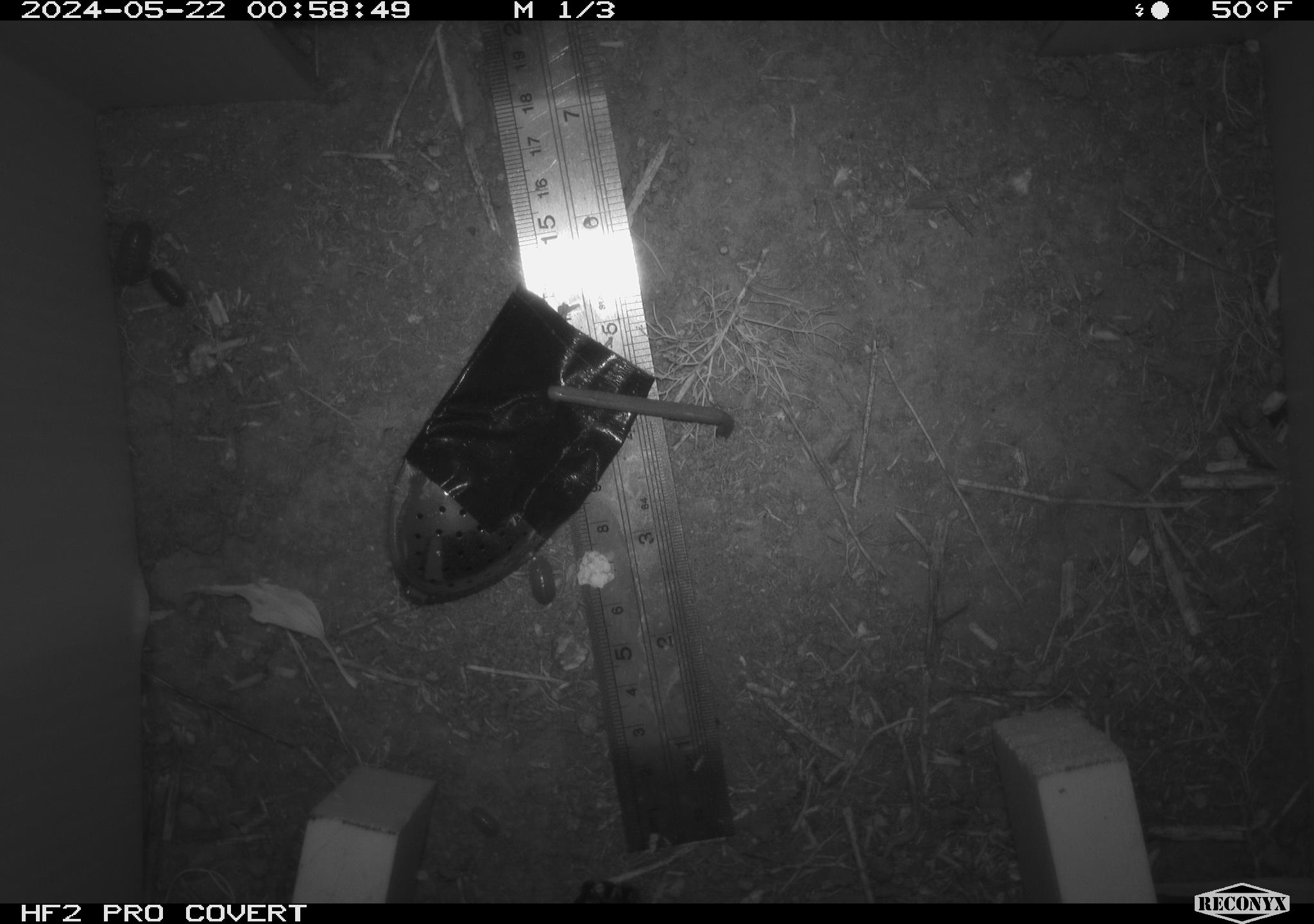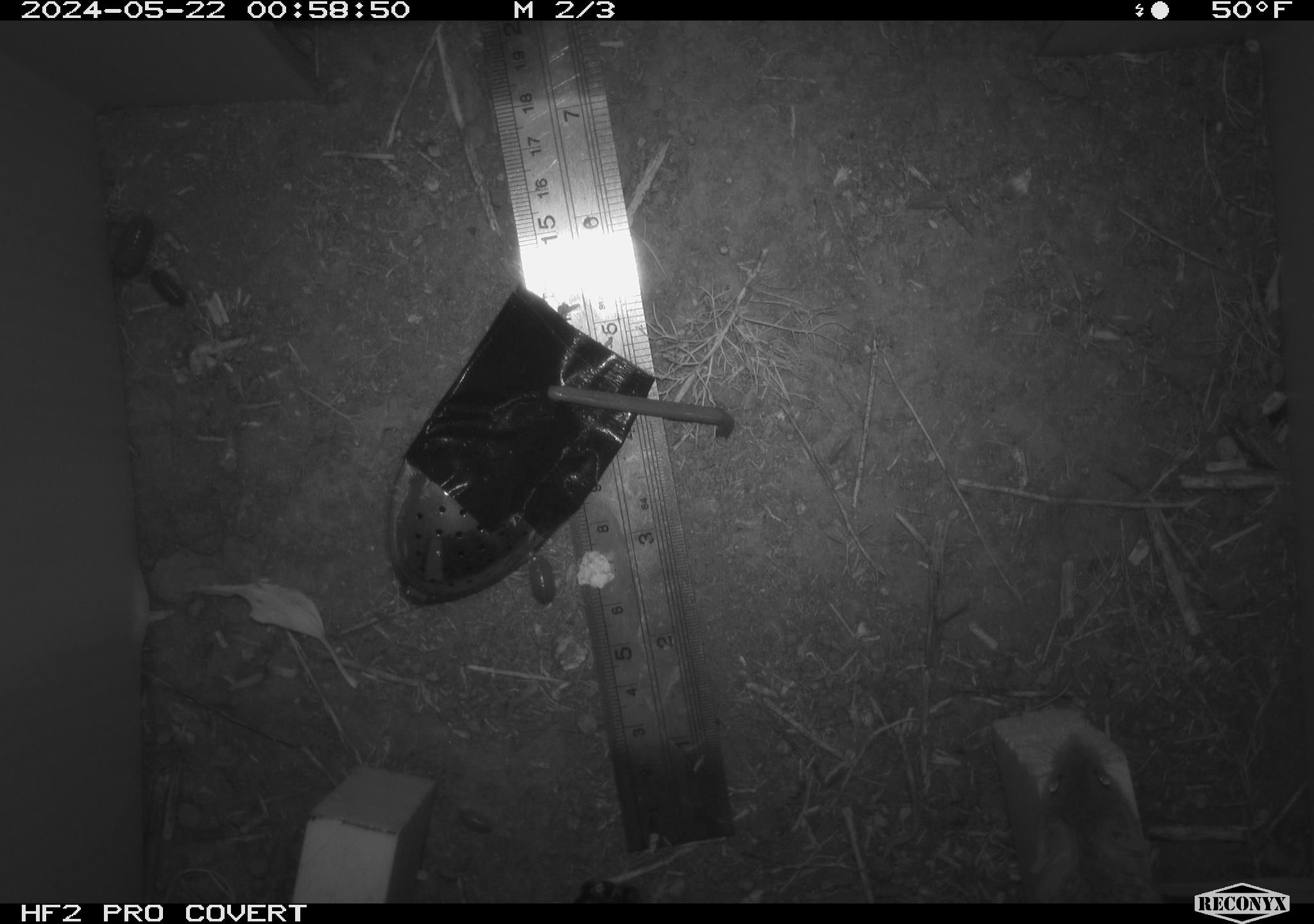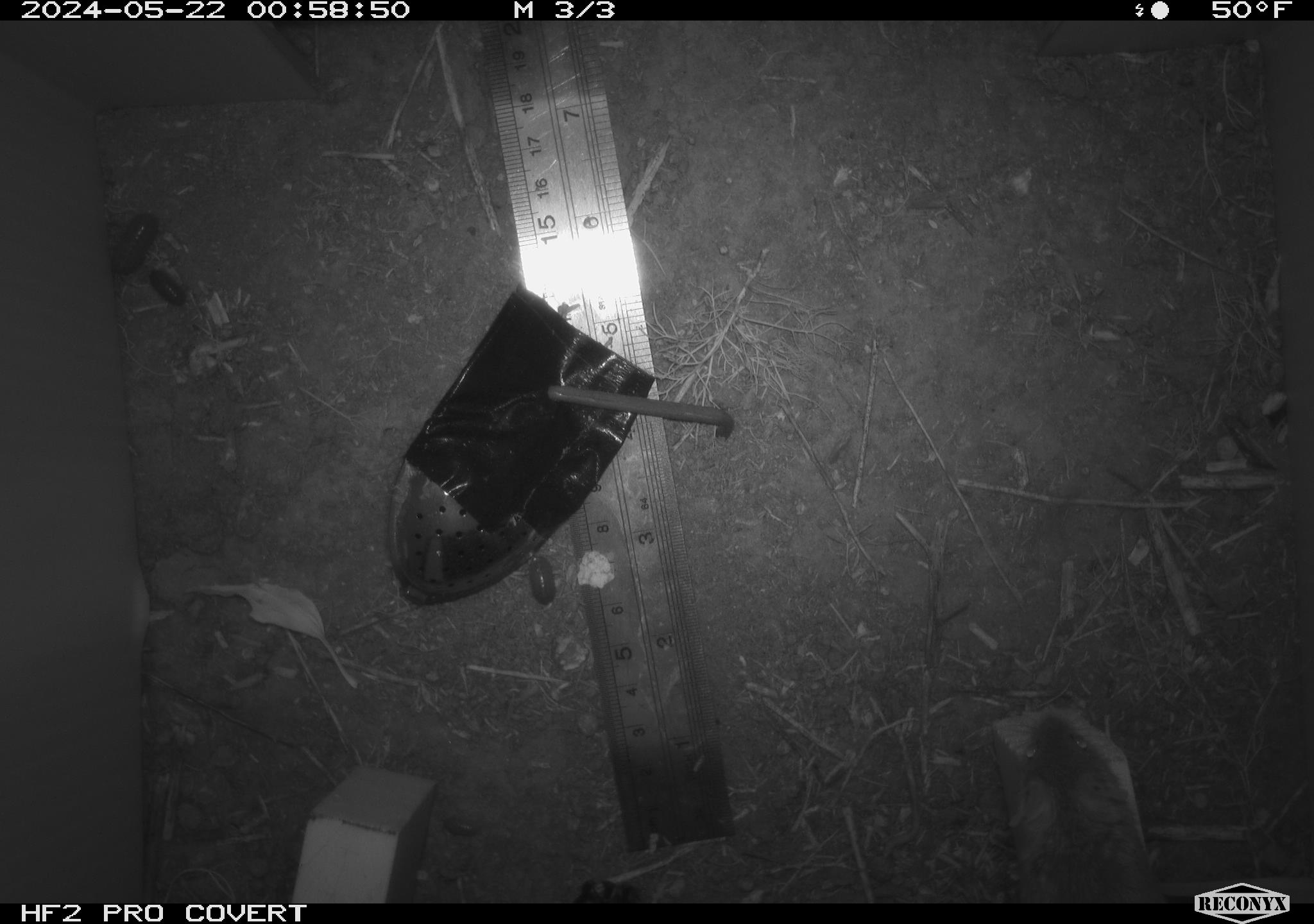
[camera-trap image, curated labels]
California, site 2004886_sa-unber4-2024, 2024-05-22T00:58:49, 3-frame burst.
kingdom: Animalia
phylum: Arthropoda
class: Malacostraca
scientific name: Malacostraca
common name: amphipods, crabs, isopods, krill, lobsters and shrimps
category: malacostracan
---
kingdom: Animalia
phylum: Arthropoda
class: Insecta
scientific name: Insecta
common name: insect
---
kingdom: Animalia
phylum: Chordata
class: Mammalia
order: Rodentia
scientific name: Rodentia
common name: mouse species